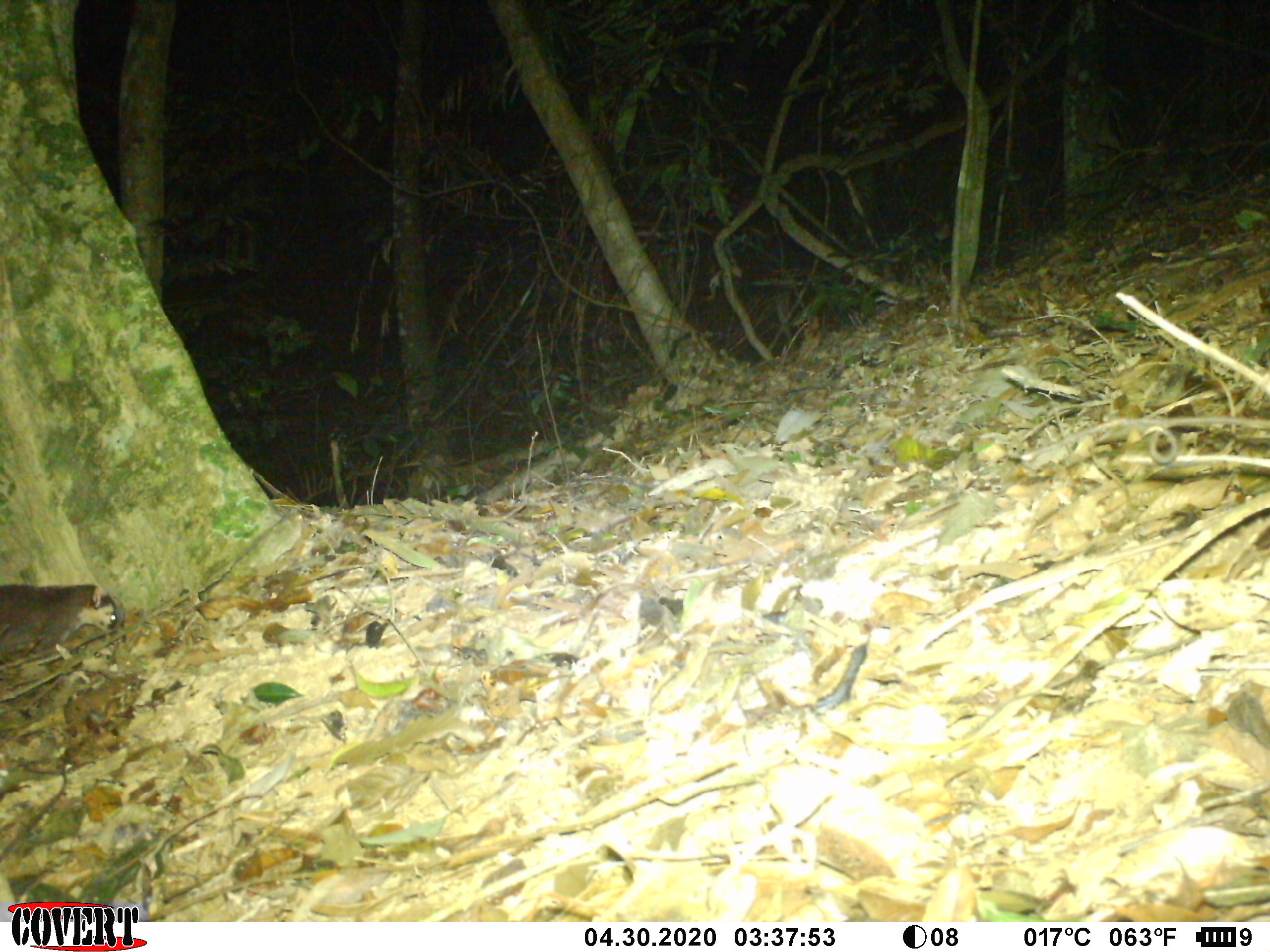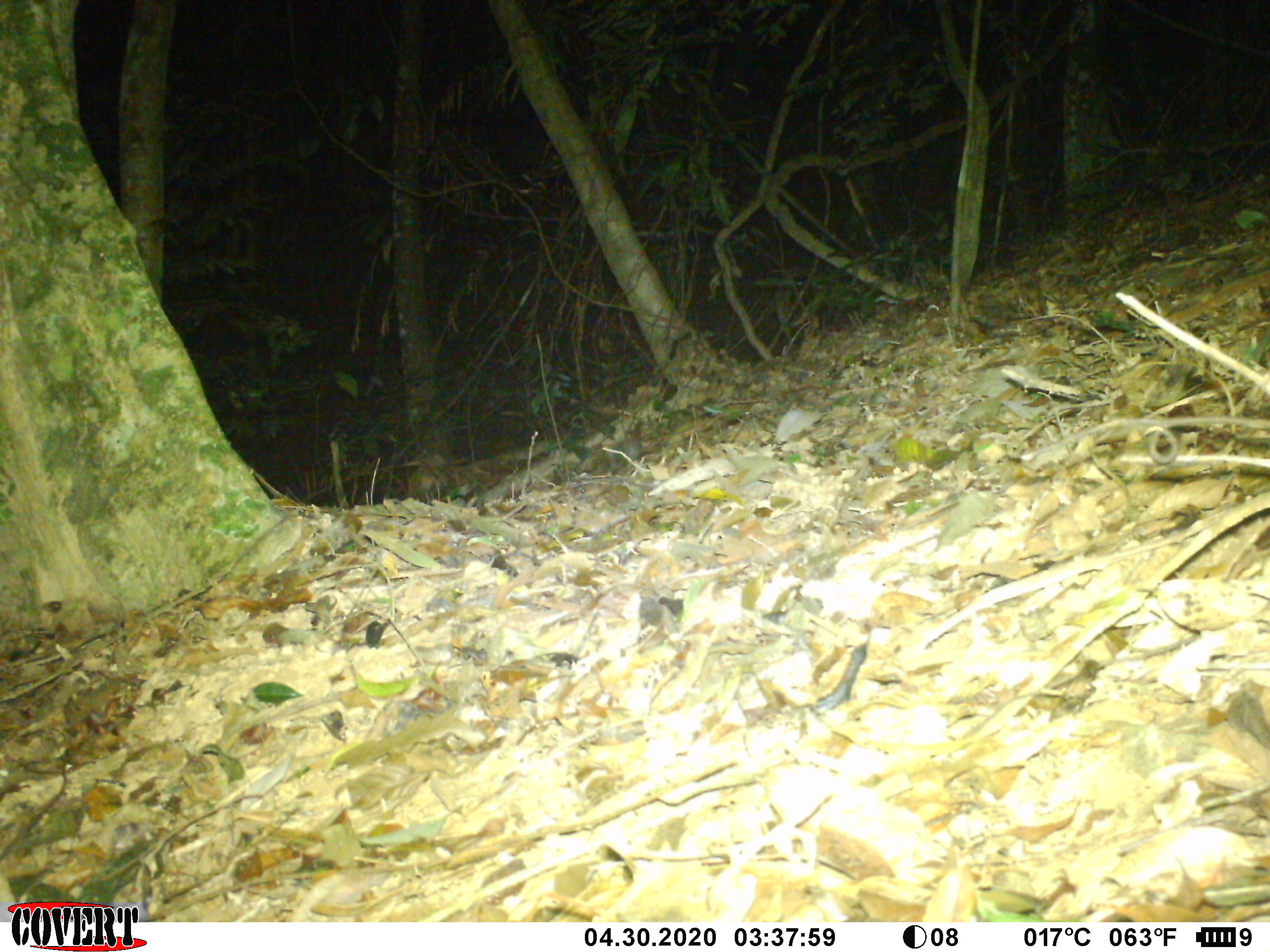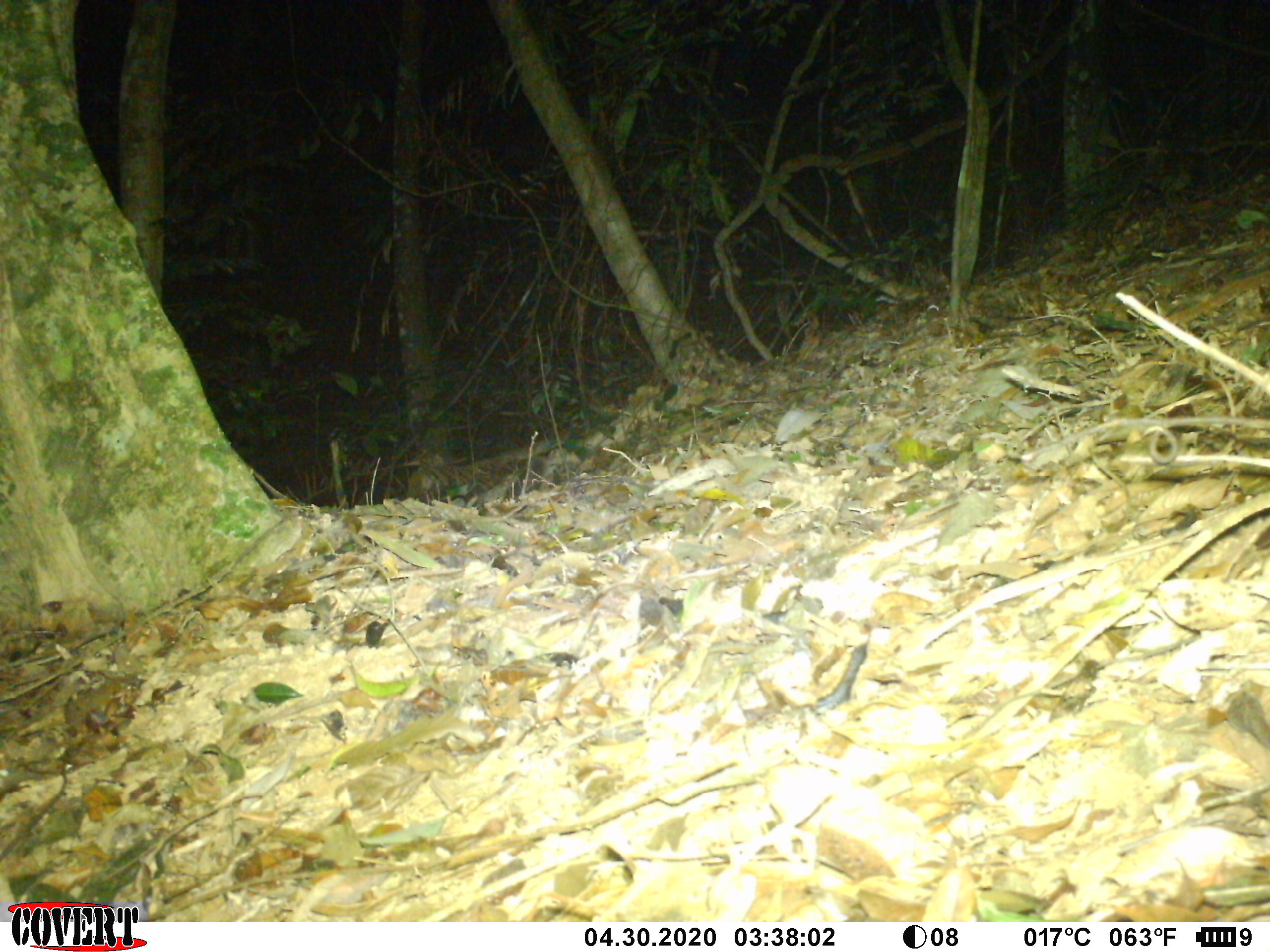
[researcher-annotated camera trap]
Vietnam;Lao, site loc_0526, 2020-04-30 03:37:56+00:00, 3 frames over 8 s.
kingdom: Animalia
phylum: Chordata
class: Mammalia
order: Carnivora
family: Mustelidae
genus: Melogale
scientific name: Melogale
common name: ferret badger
Ferret badger (Melogale). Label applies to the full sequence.